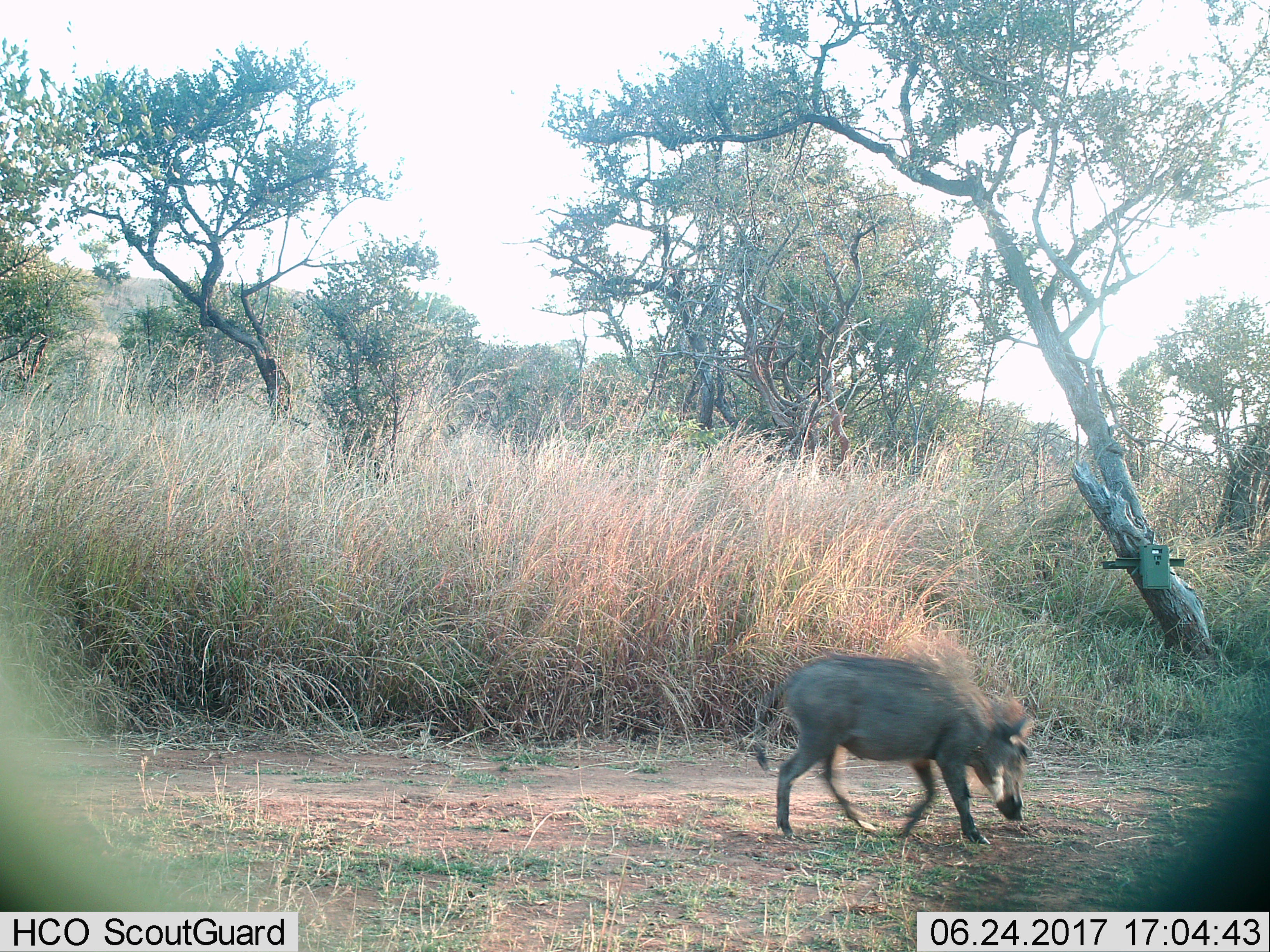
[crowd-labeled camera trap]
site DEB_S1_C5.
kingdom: Animalia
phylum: Chordata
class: Mammalia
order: Artiodactyla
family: Suidae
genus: Phacochoerus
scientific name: Phacochoerus africanus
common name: warthog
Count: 1.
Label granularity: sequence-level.